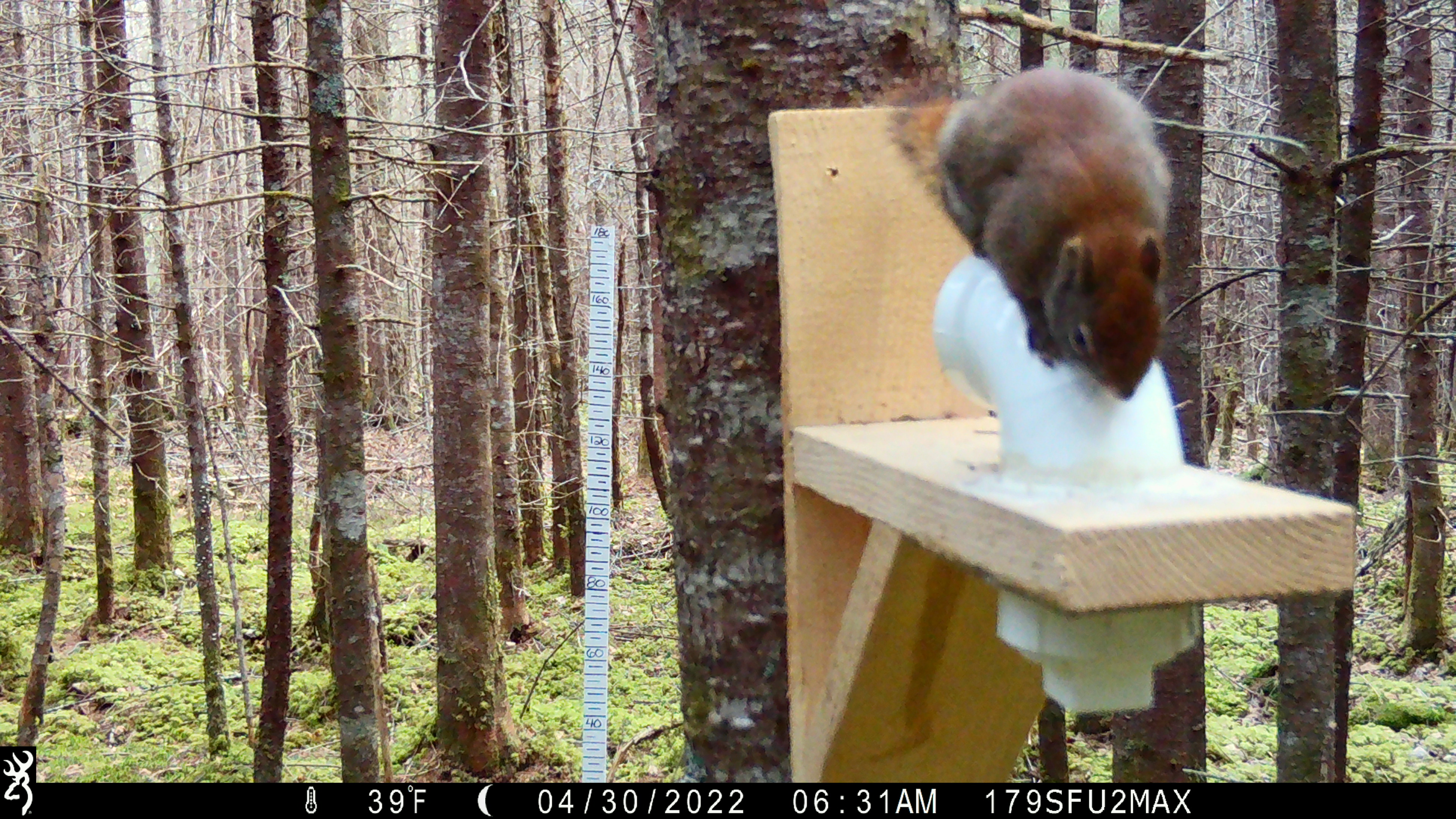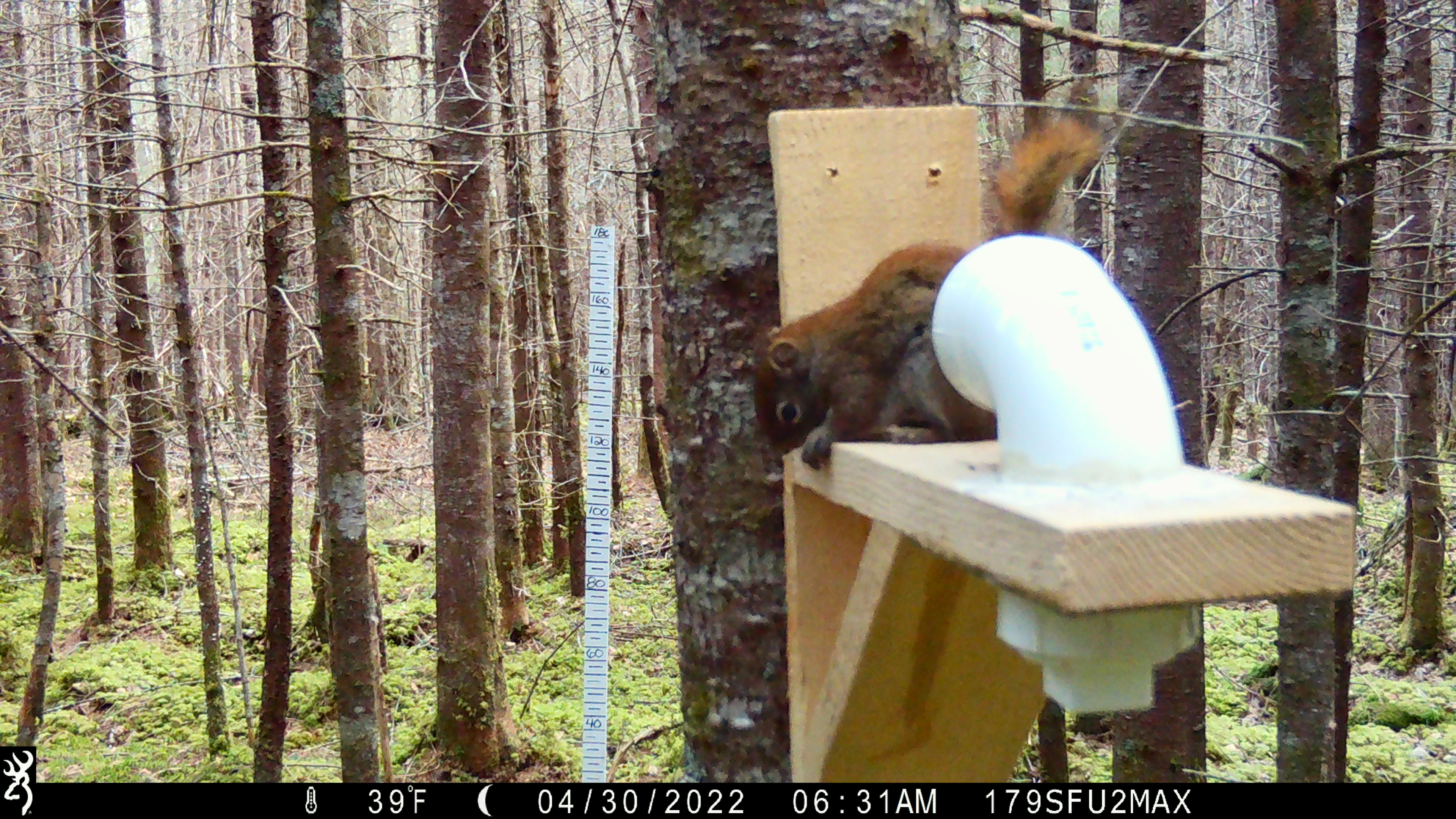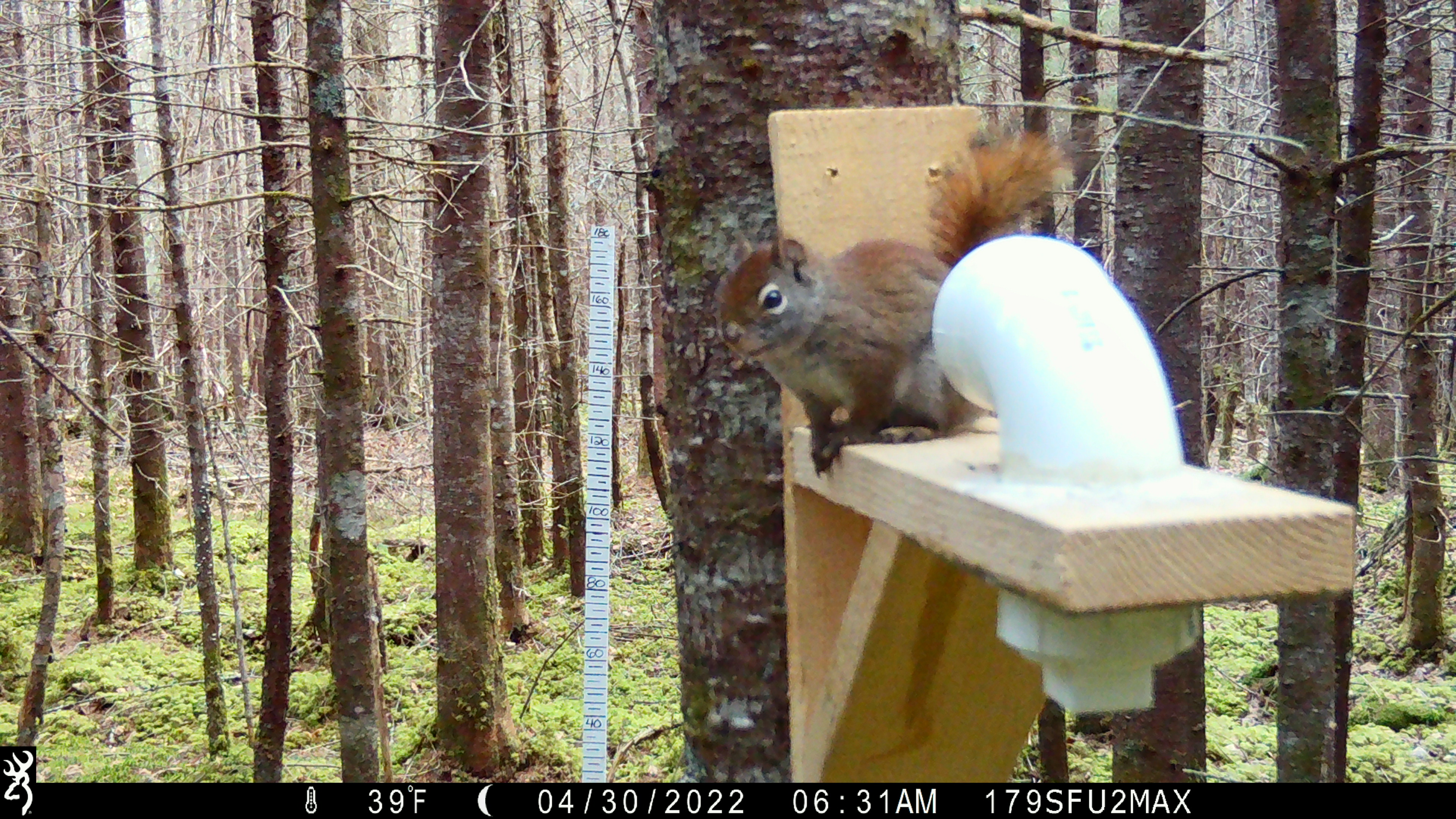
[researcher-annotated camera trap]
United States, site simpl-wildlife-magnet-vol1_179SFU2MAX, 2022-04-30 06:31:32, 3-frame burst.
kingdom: Animalia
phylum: Chordata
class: Mammalia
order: Rodentia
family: Sciuridae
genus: Tamiasciurus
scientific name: Tamiasciurus hudsonicus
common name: red squirrel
Red squirrel (Tamiasciurus hudsonicus).